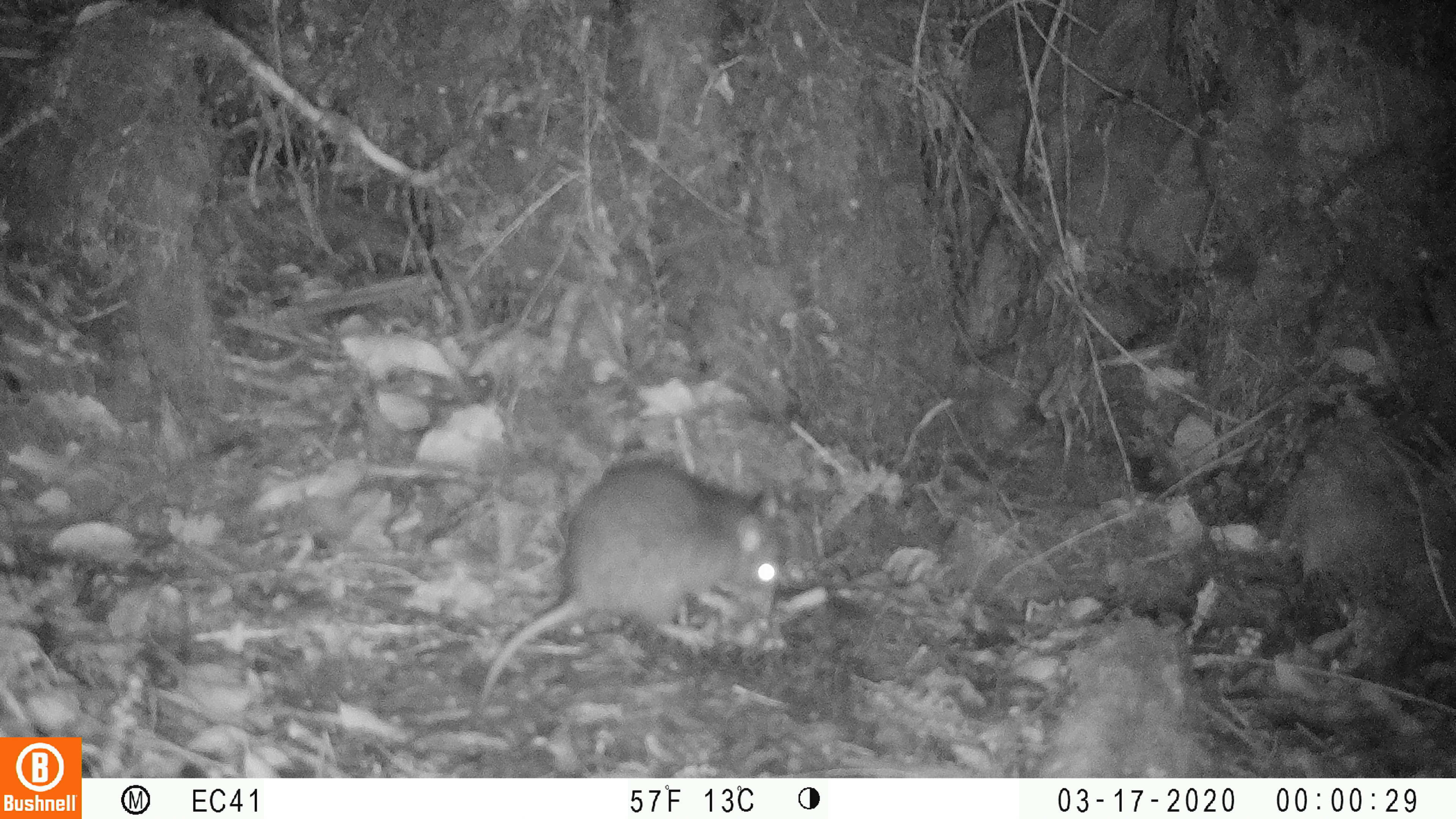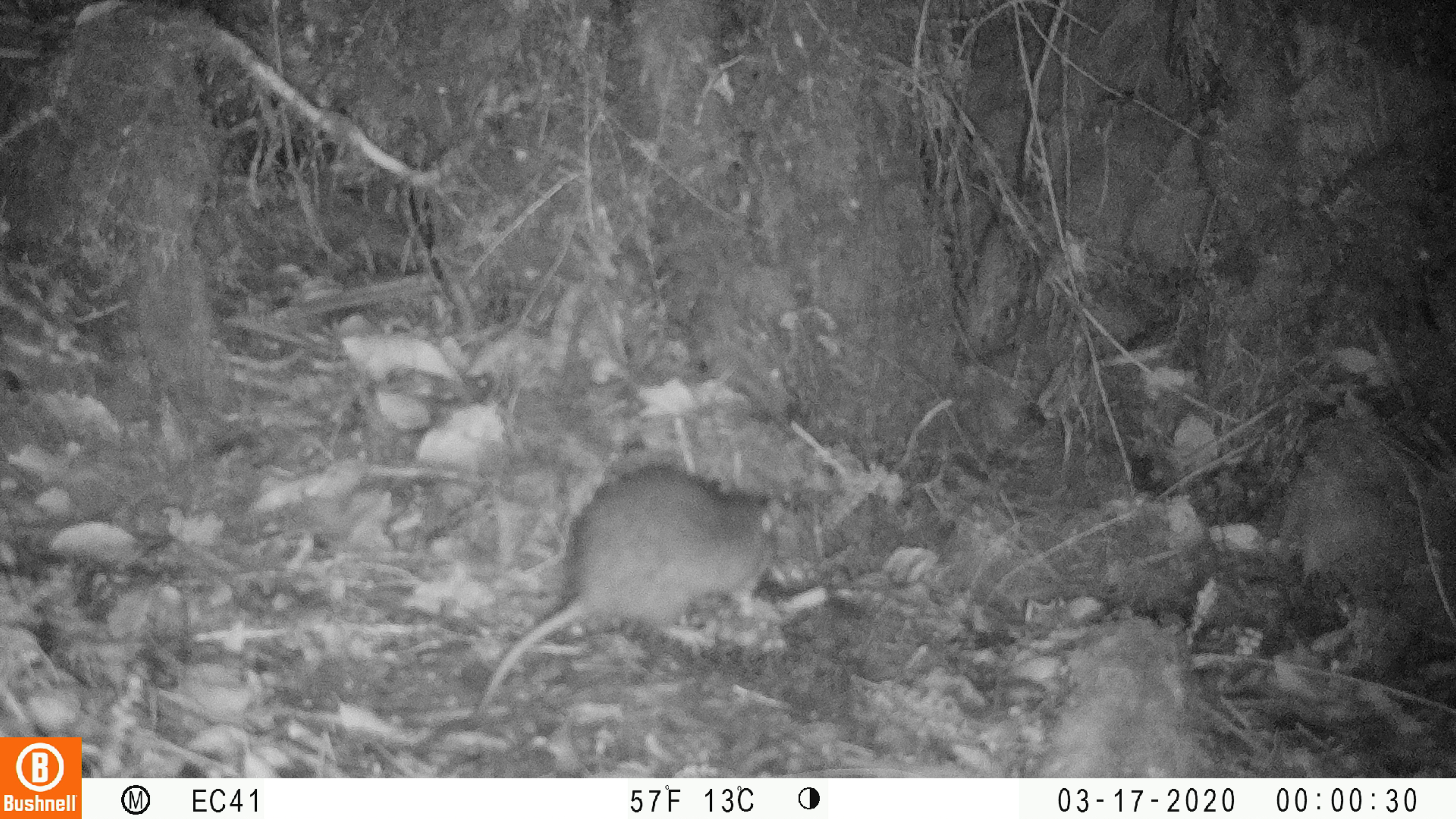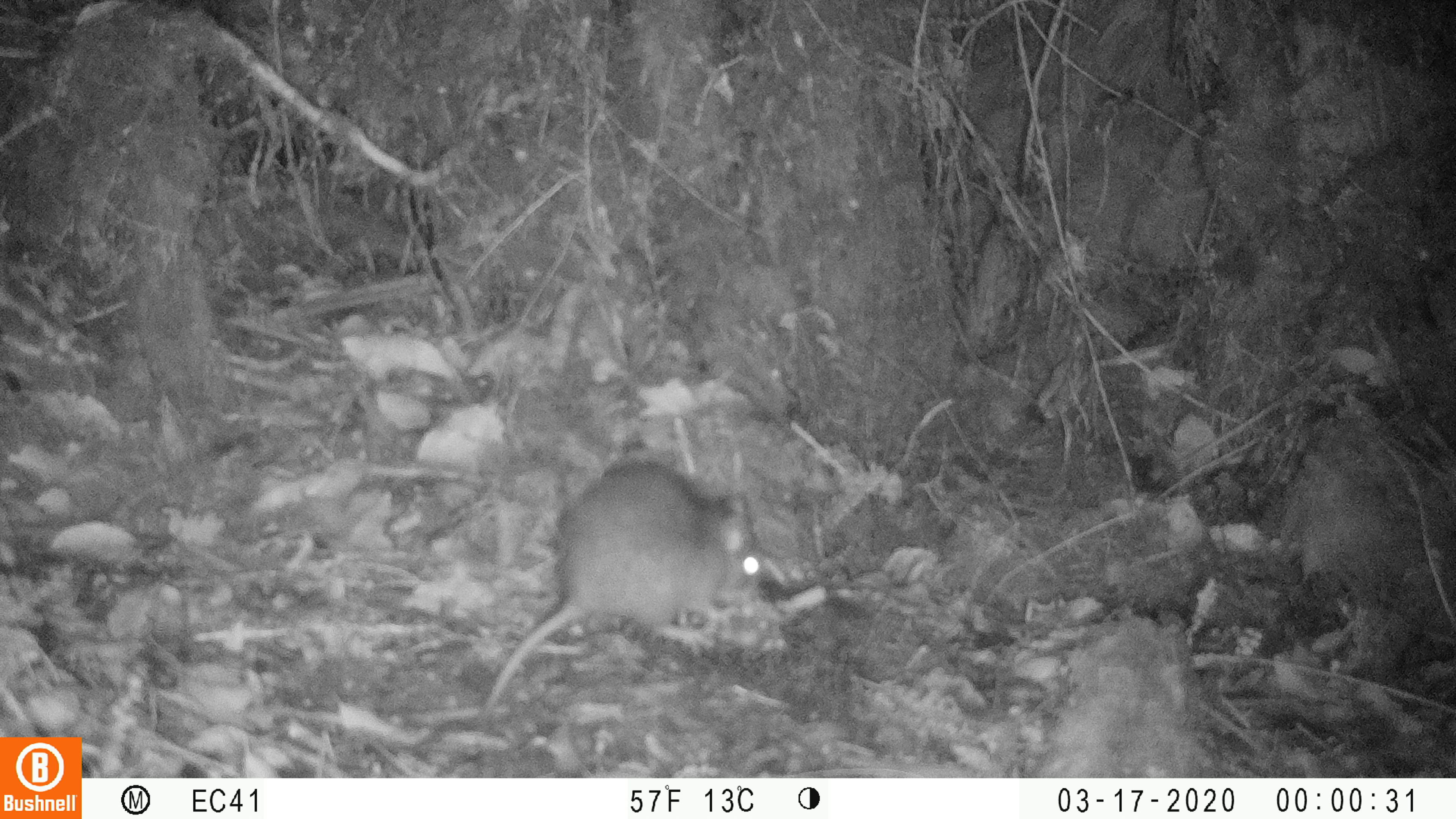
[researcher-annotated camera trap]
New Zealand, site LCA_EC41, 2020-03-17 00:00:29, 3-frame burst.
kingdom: Animalia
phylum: Chordata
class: Mammalia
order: Rodentia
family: Muridae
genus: Rattus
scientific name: Rattus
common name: rat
Rat (Rattus).